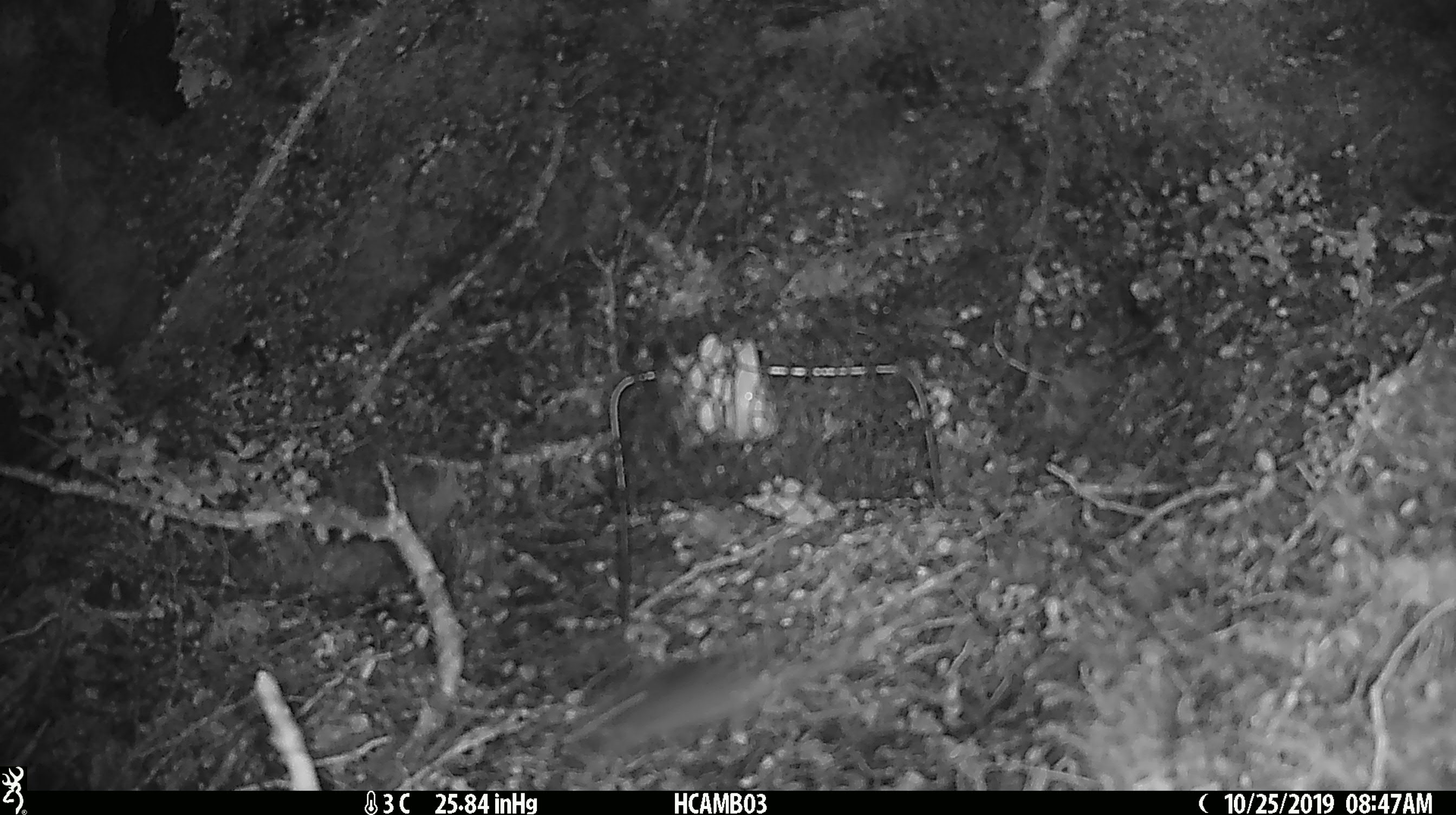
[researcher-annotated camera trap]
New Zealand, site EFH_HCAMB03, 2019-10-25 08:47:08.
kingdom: Animalia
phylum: Chordata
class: Mammalia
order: Rodentia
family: Muridae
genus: Mus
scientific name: Mus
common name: mouse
Mouse (Mus).